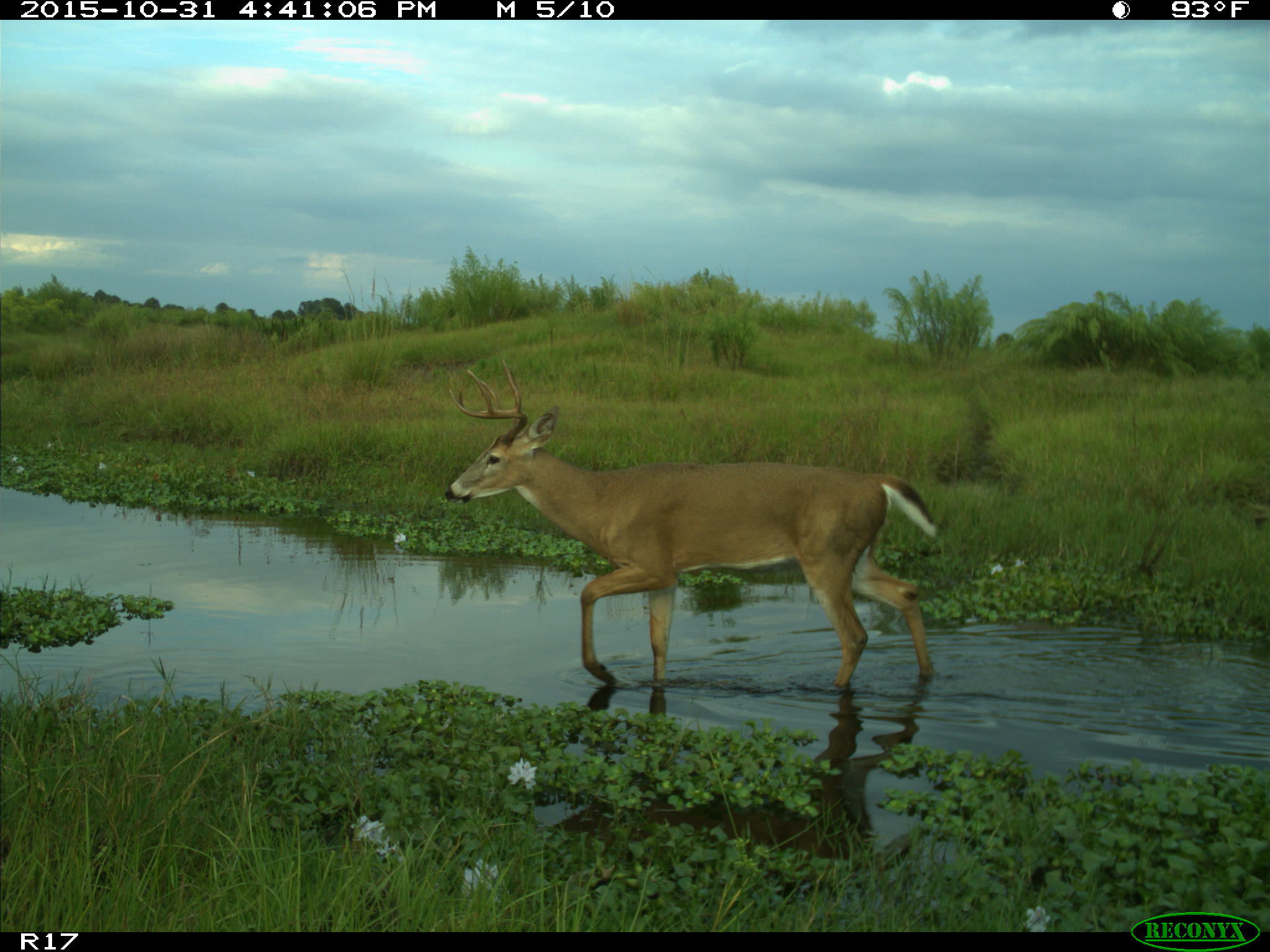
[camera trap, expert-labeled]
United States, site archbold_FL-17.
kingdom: Animalia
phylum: Chordata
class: Mammalia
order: Artiodactyla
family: Cervidae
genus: Odocoileus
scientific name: Odocoileus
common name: deer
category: unidentified deer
Unidentified deer (deer) (Odocoileus).